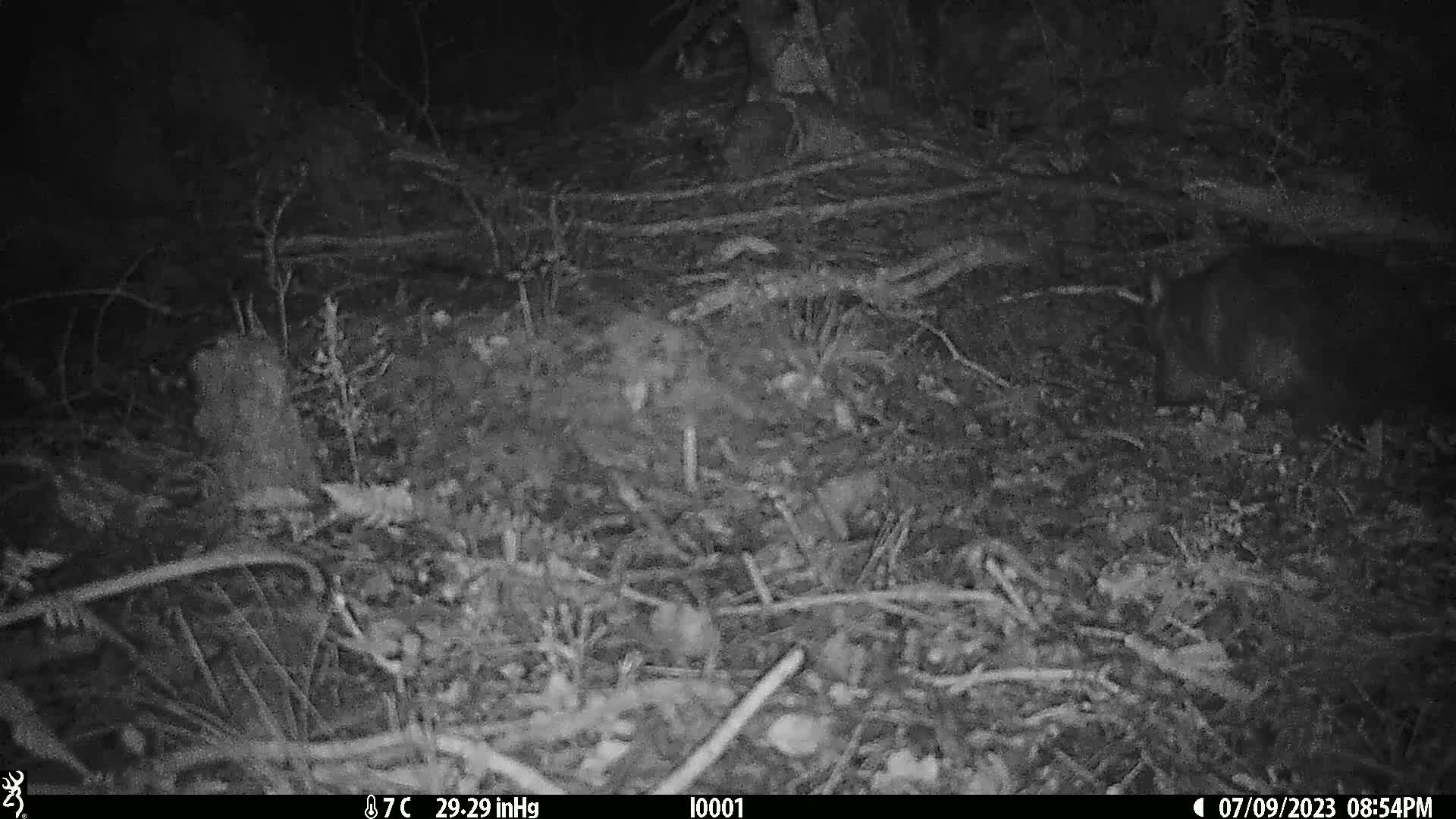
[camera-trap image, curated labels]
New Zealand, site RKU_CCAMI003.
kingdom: Animalia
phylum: Chordata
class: Mammalia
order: Diprotodontia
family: Phalangeridae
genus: Trichosurus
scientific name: Trichosurus vulpecula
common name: common brushtail possum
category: possum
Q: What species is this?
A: Possum (common brushtail possum) (Trichosurus vulpecula).